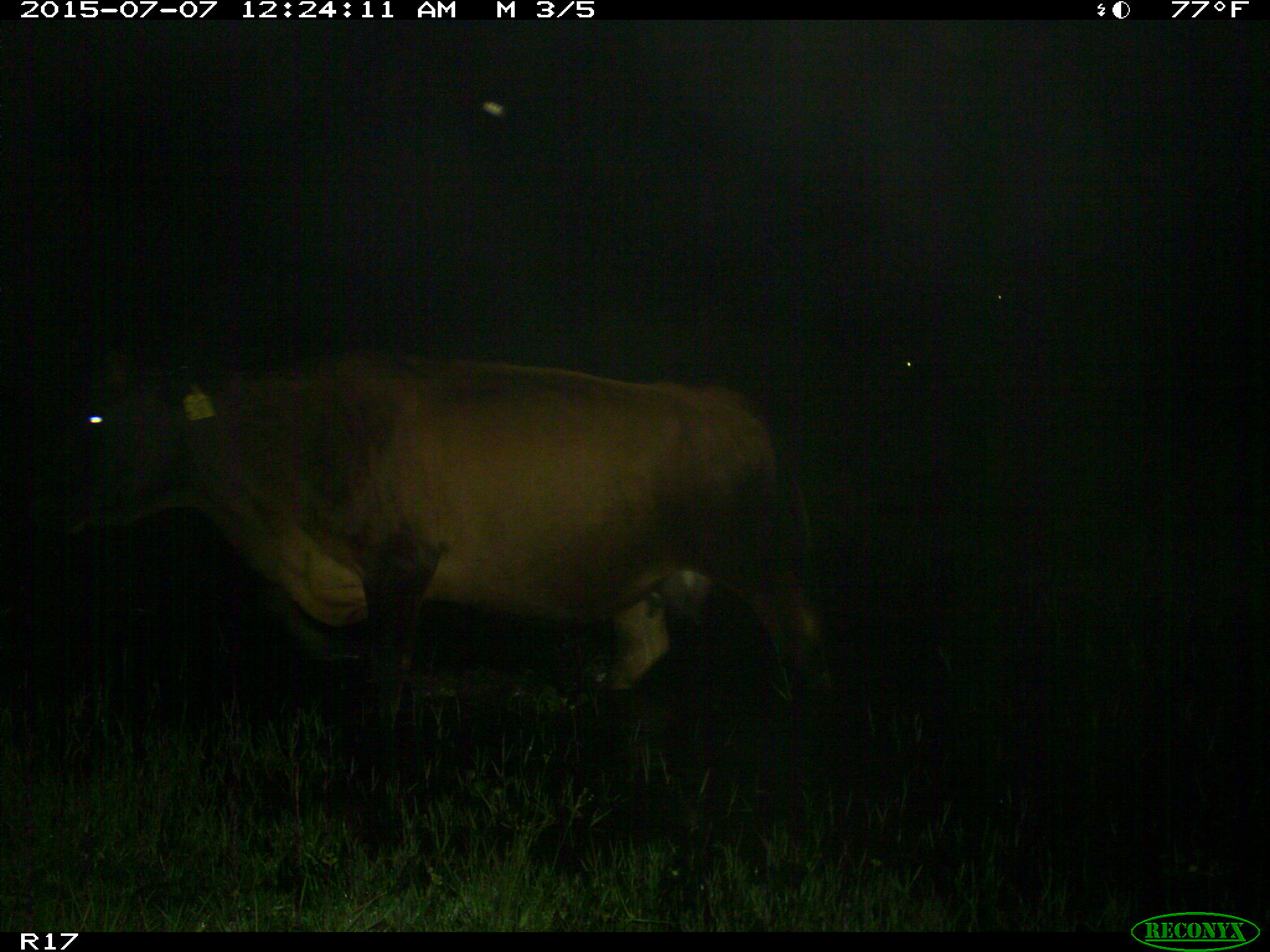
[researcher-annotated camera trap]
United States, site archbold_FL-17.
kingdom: Animalia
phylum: Chordata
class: Mammalia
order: Artiodactyla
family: Bovidae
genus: Bos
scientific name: Bos taurus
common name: domestic cow